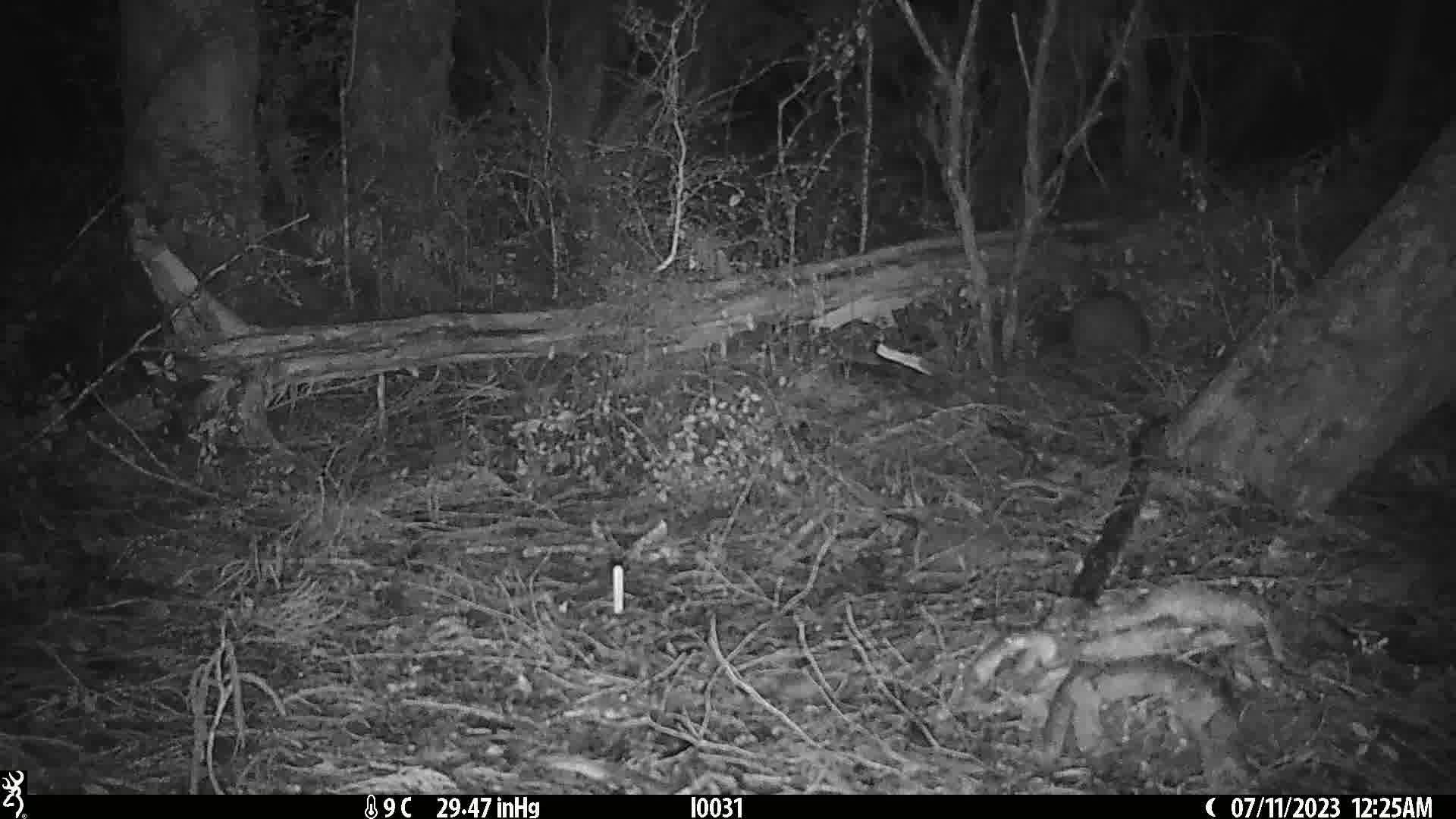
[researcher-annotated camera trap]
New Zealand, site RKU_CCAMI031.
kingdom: Animalia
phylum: Chordata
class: Aves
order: Apterygiformes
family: Apterygidae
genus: Apteryx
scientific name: Apteryx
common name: kiwi